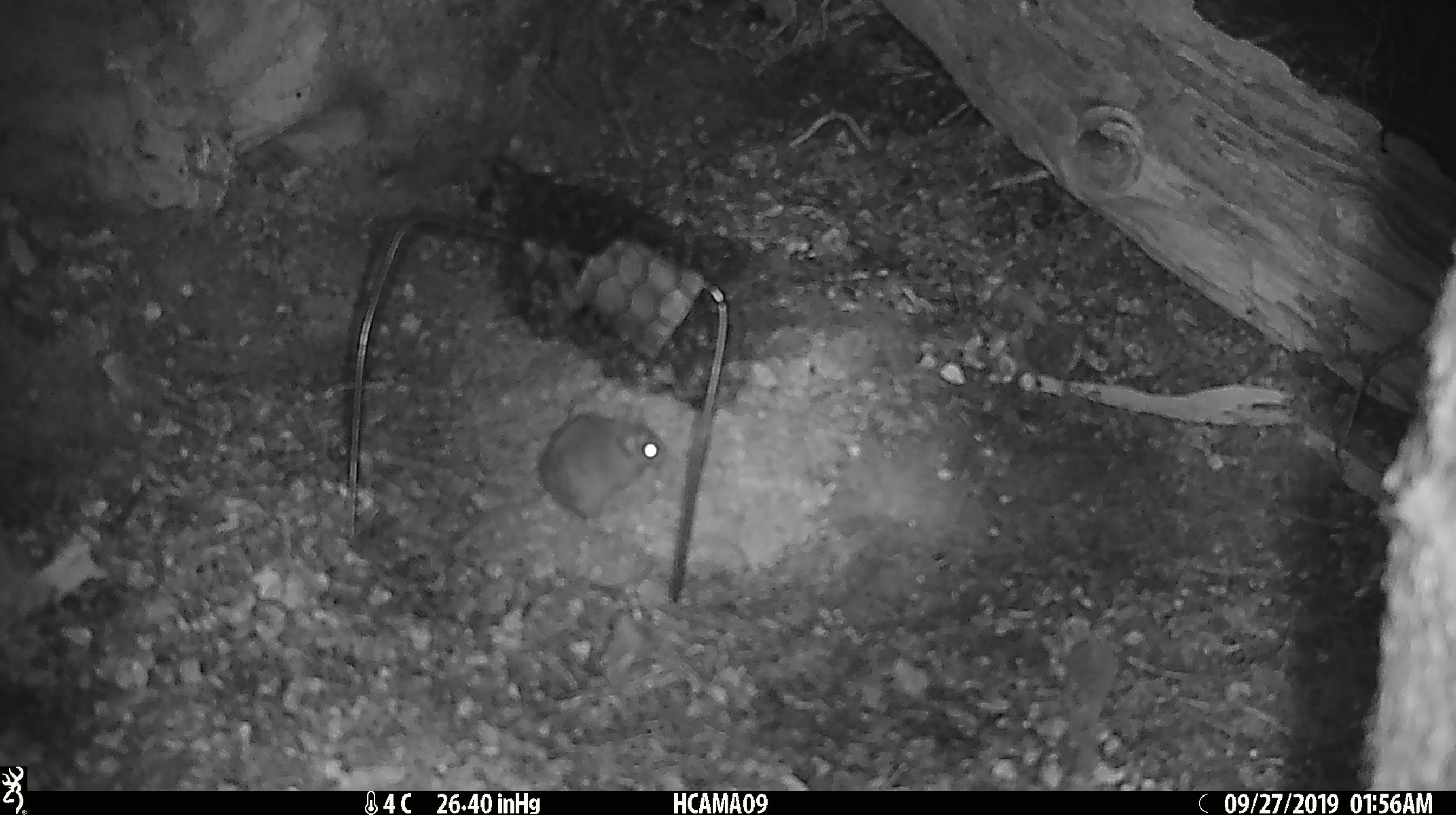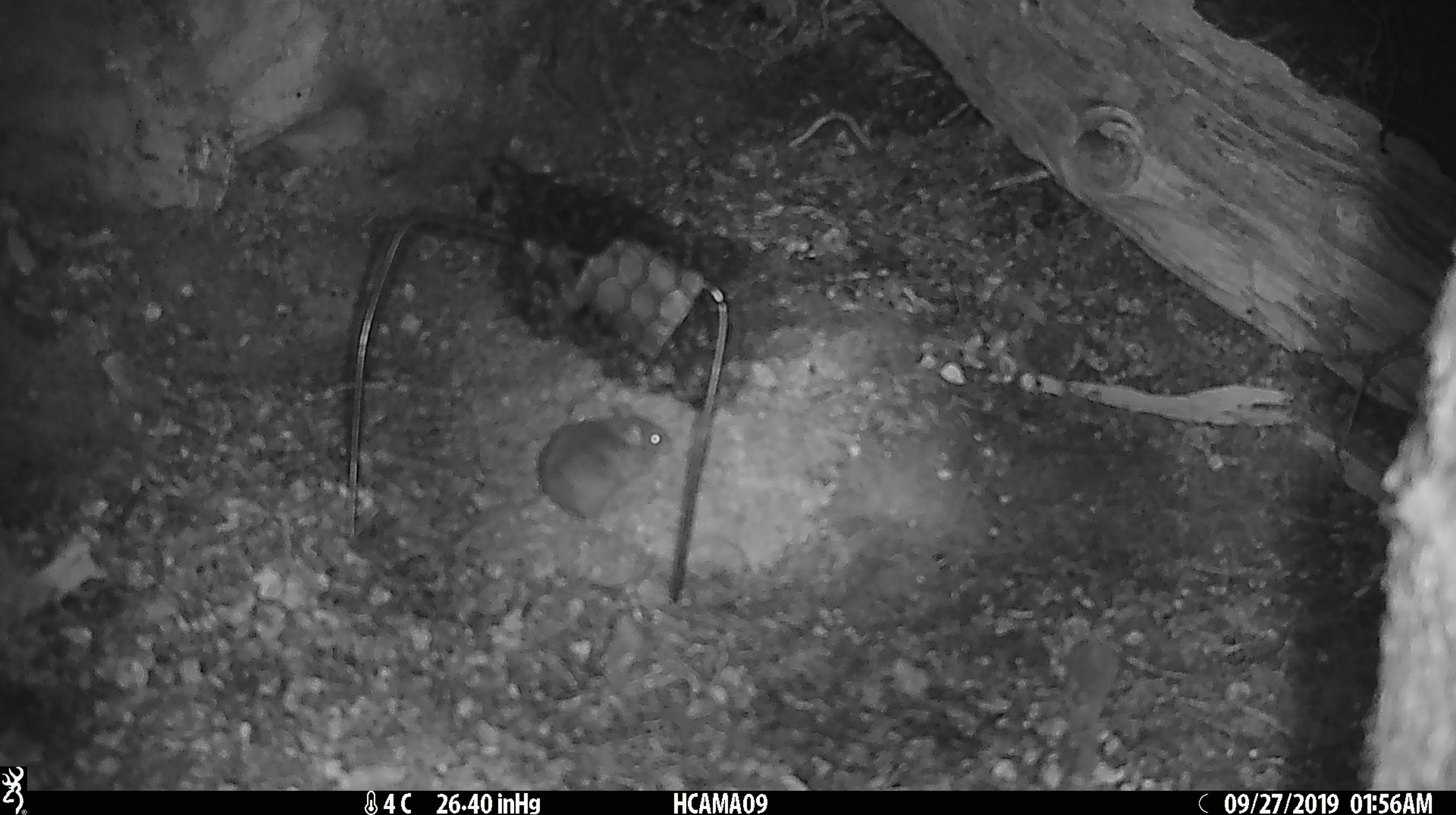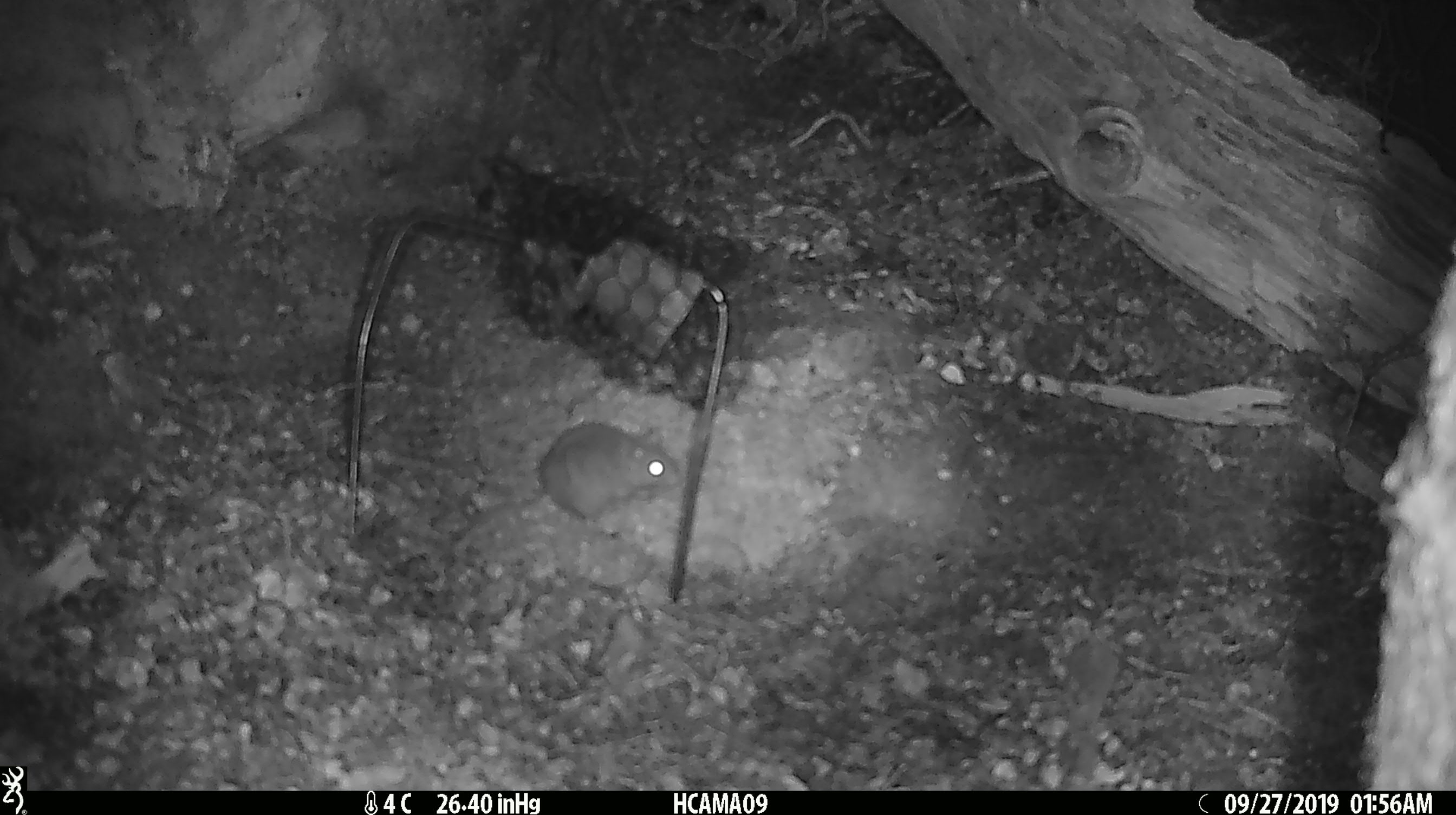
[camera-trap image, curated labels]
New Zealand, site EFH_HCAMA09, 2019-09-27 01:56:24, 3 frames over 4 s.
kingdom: Animalia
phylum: Chordata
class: Mammalia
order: Rodentia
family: Muridae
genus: Mus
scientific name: Mus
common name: mouse